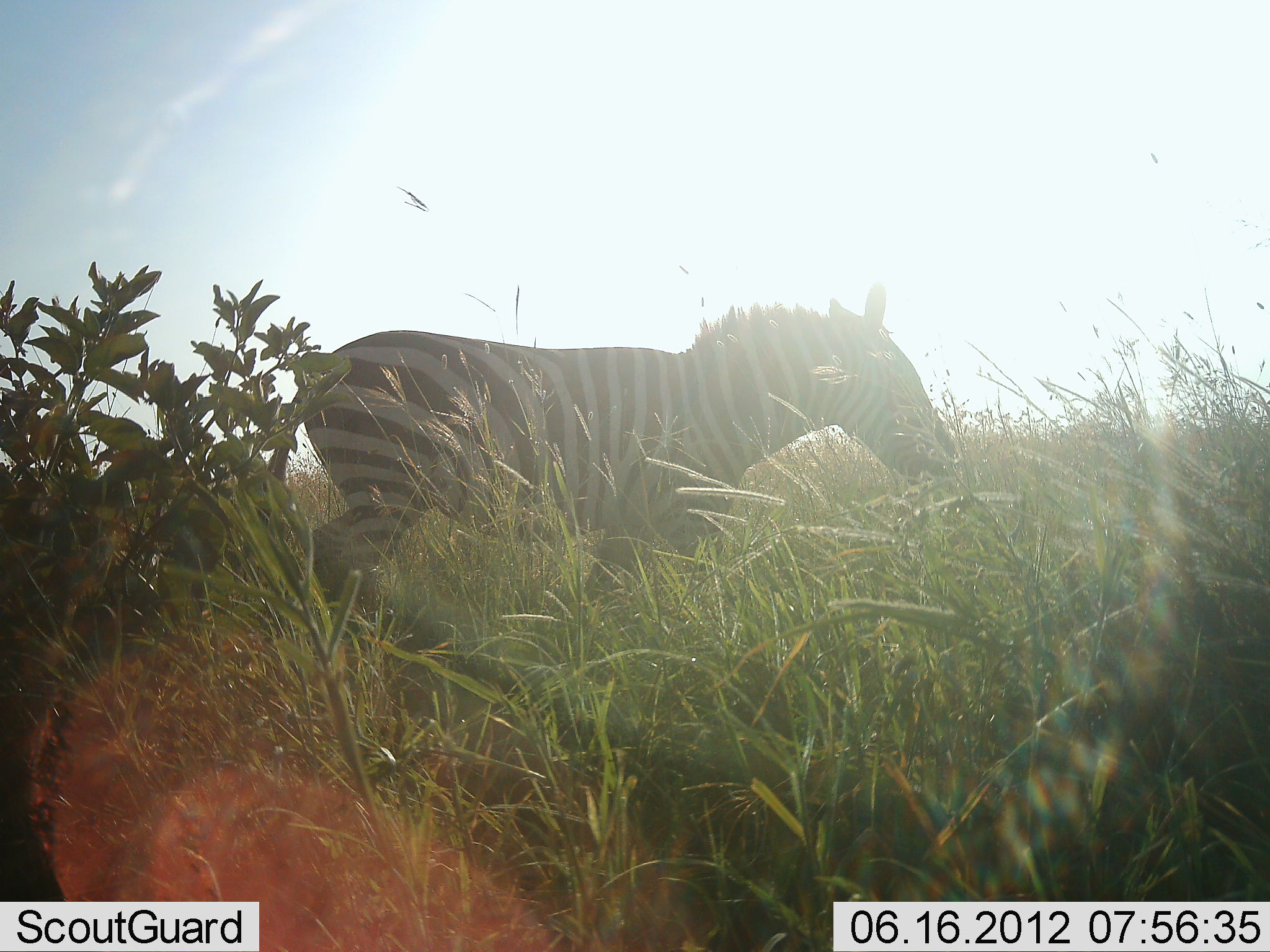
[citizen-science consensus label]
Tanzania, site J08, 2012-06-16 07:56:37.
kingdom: Animalia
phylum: Chordata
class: Mammalia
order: Perissodactyla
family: Equidae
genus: Equus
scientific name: Equus quagga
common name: plains zebra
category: zebra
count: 1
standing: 50%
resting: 0%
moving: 50%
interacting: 0%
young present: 0%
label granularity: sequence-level